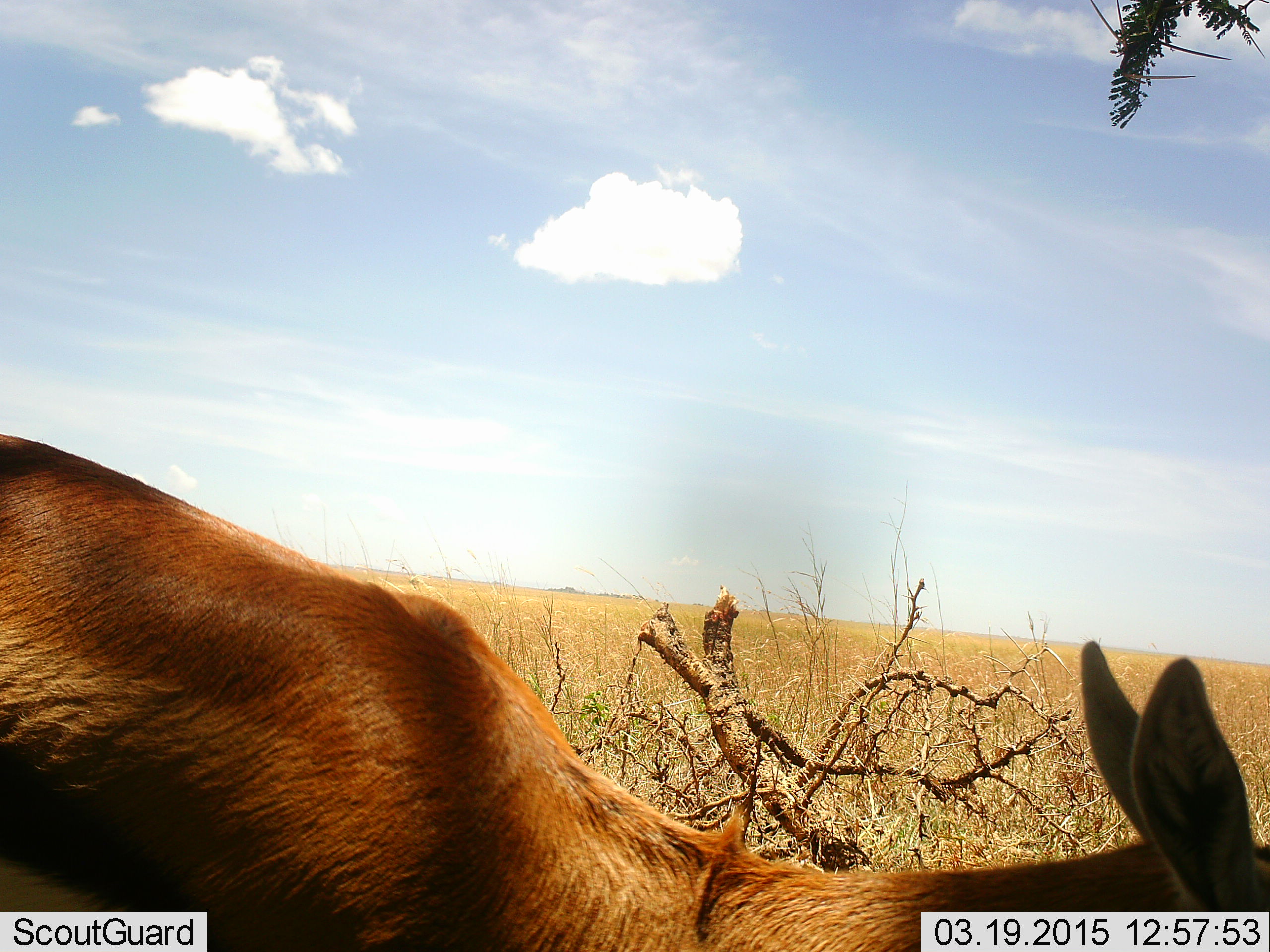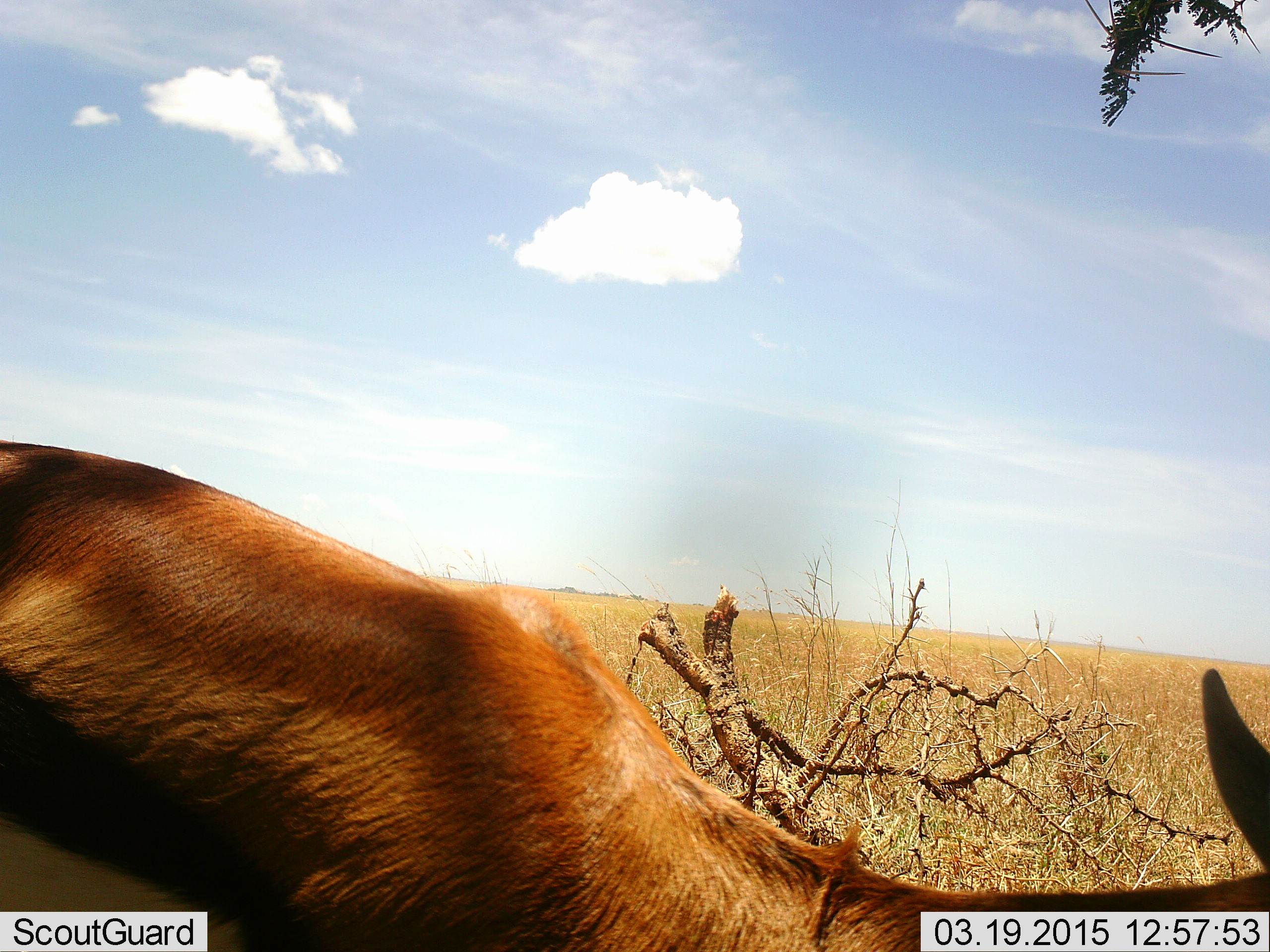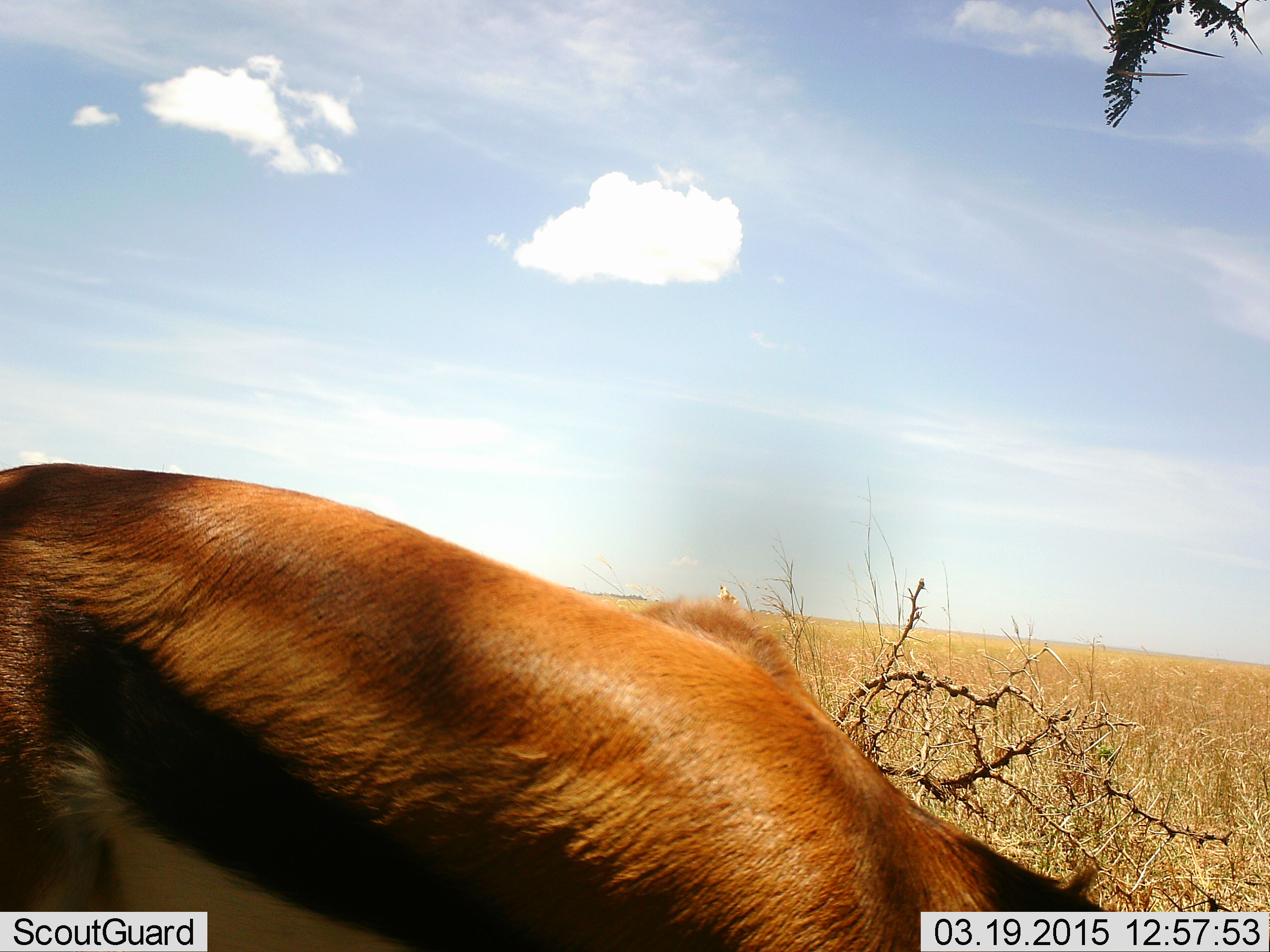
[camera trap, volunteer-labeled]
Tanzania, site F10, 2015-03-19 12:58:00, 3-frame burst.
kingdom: Animalia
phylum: Chordata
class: Mammalia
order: Artiodactyla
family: Bovidae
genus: Eudorcas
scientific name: Eudorcas thomsonii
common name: thomson's gazelle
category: gazellethomsons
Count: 1.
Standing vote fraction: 30%.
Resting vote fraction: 10%.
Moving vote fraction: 30%.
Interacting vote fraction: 0%.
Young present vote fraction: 0%.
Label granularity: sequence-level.